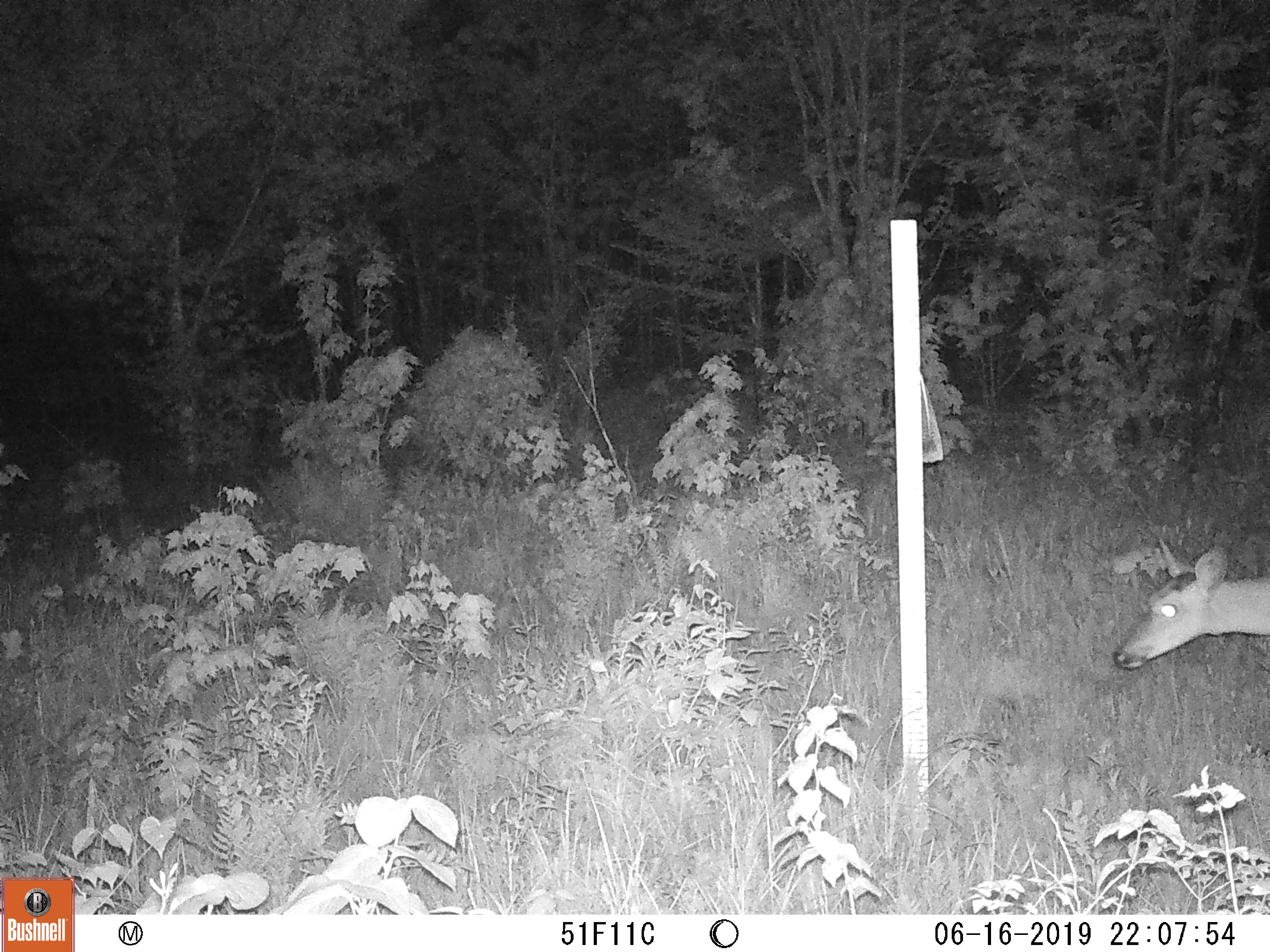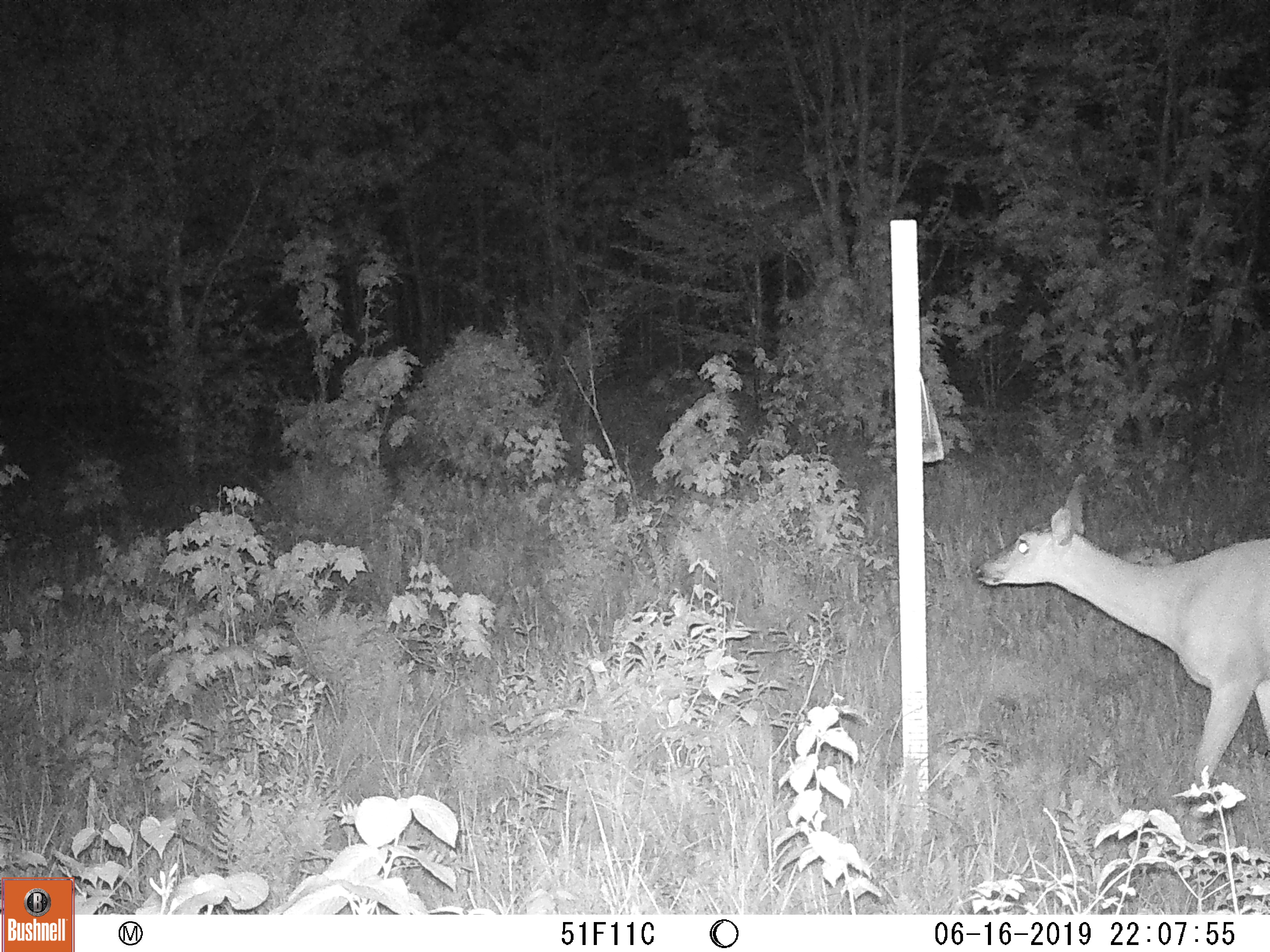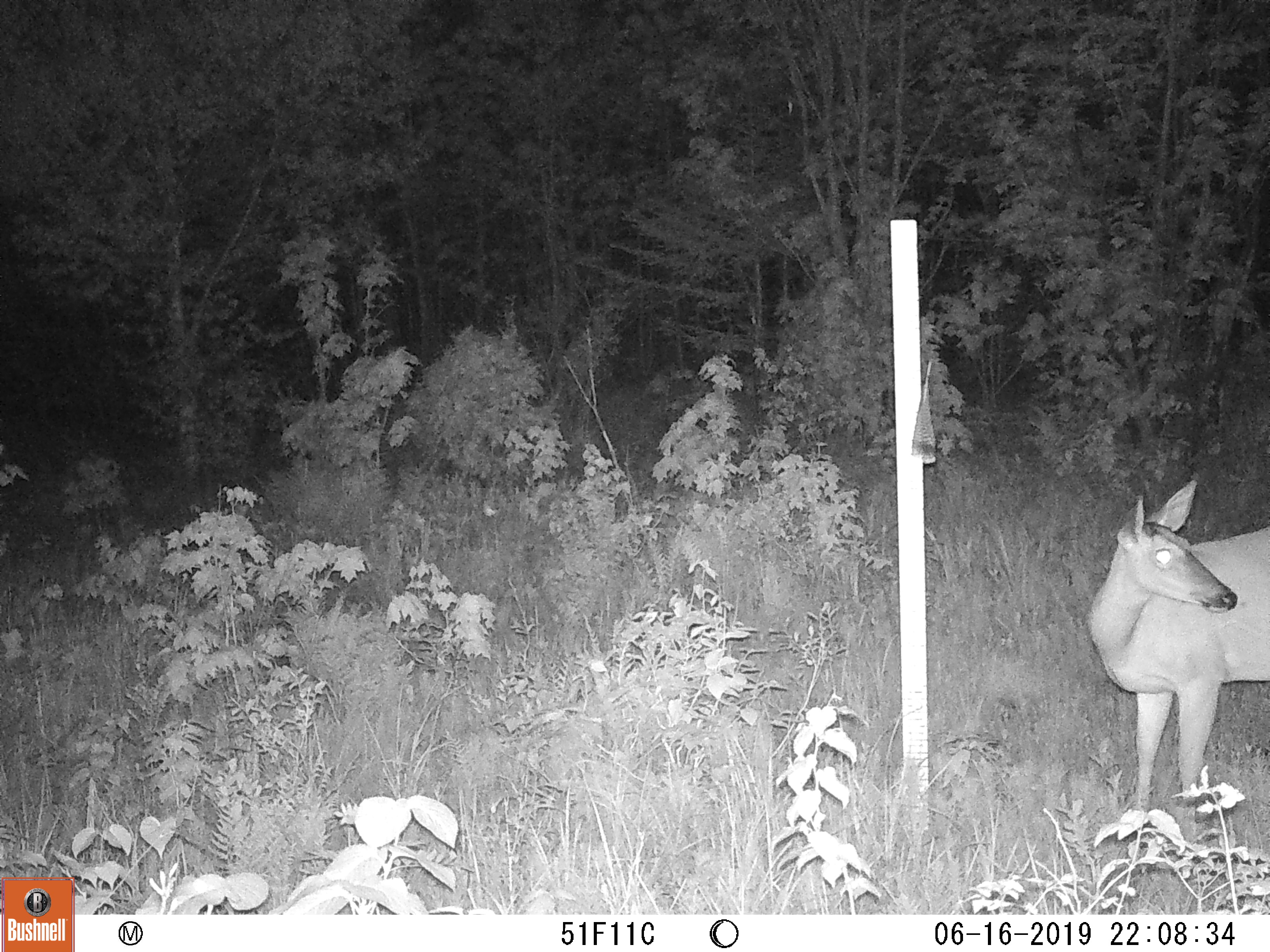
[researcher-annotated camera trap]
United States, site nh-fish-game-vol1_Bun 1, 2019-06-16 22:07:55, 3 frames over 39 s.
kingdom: Animalia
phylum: Chordata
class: Mammalia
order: Artiodactyla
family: Cervidae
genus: Odocoileus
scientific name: Odocoileus virginianus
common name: white-tailed deer